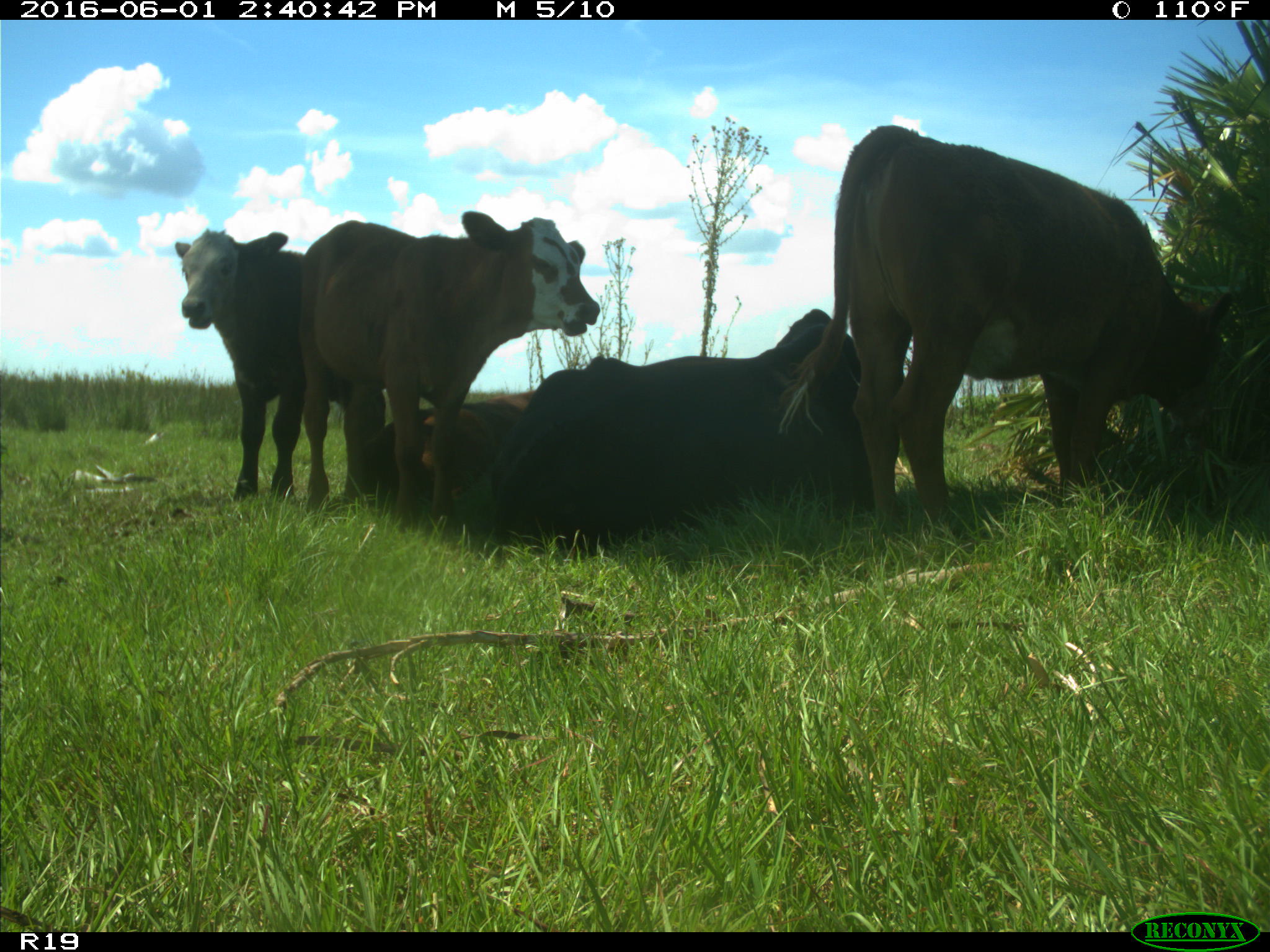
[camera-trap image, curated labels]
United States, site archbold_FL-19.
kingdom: Animalia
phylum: Chordata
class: Mammalia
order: Artiodactyla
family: Bovidae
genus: Bos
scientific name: Bos taurus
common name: domestic cow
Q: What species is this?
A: Bos taurus (domestic cow).